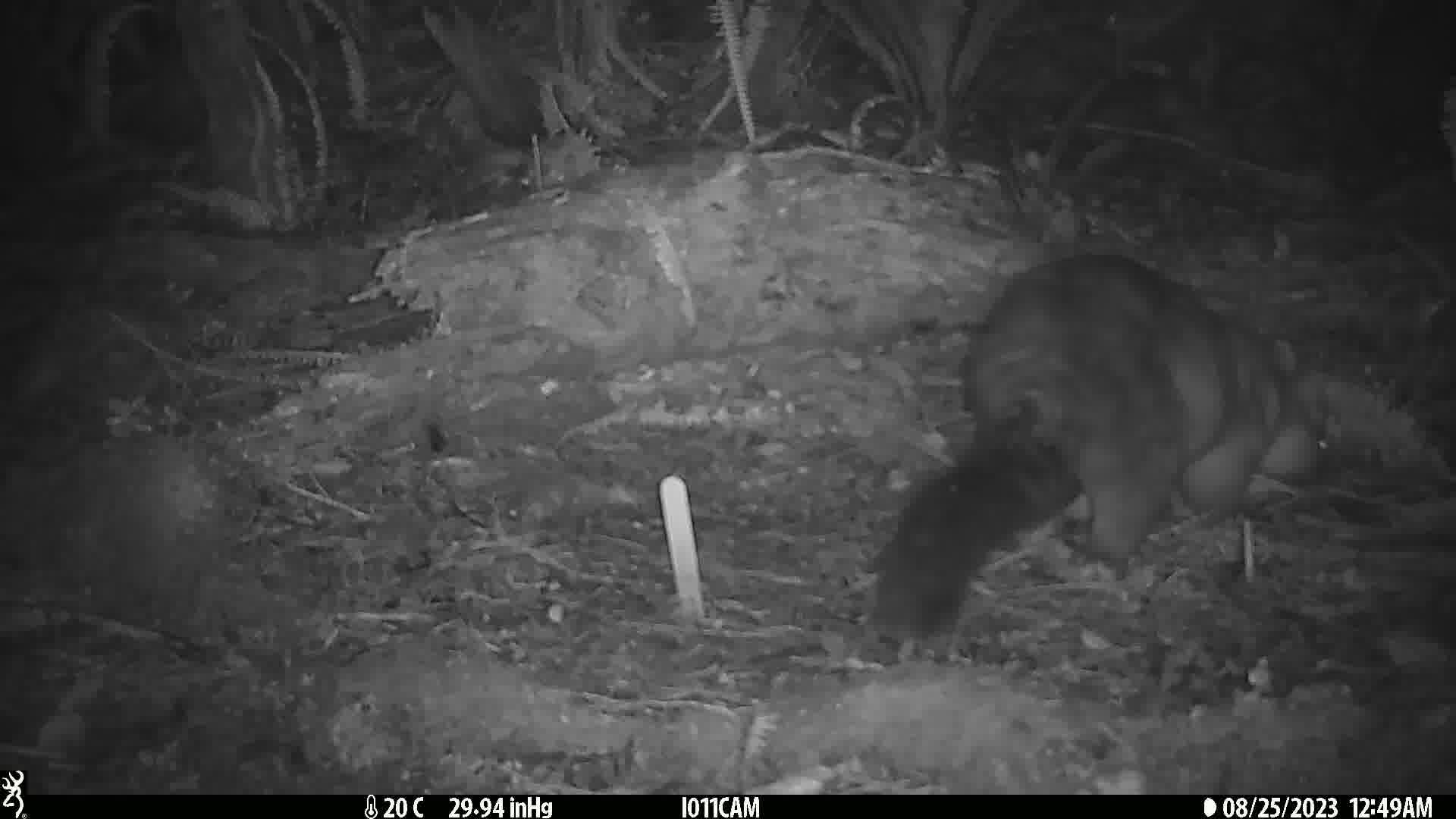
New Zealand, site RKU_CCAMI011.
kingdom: Animalia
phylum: Chordata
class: Mammalia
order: Diprotodontia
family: Phalangeridae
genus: Trichosurus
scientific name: Trichosurus vulpecula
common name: common brushtail possum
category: possum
Possum (common brushtail possum) (Trichosurus vulpecula).